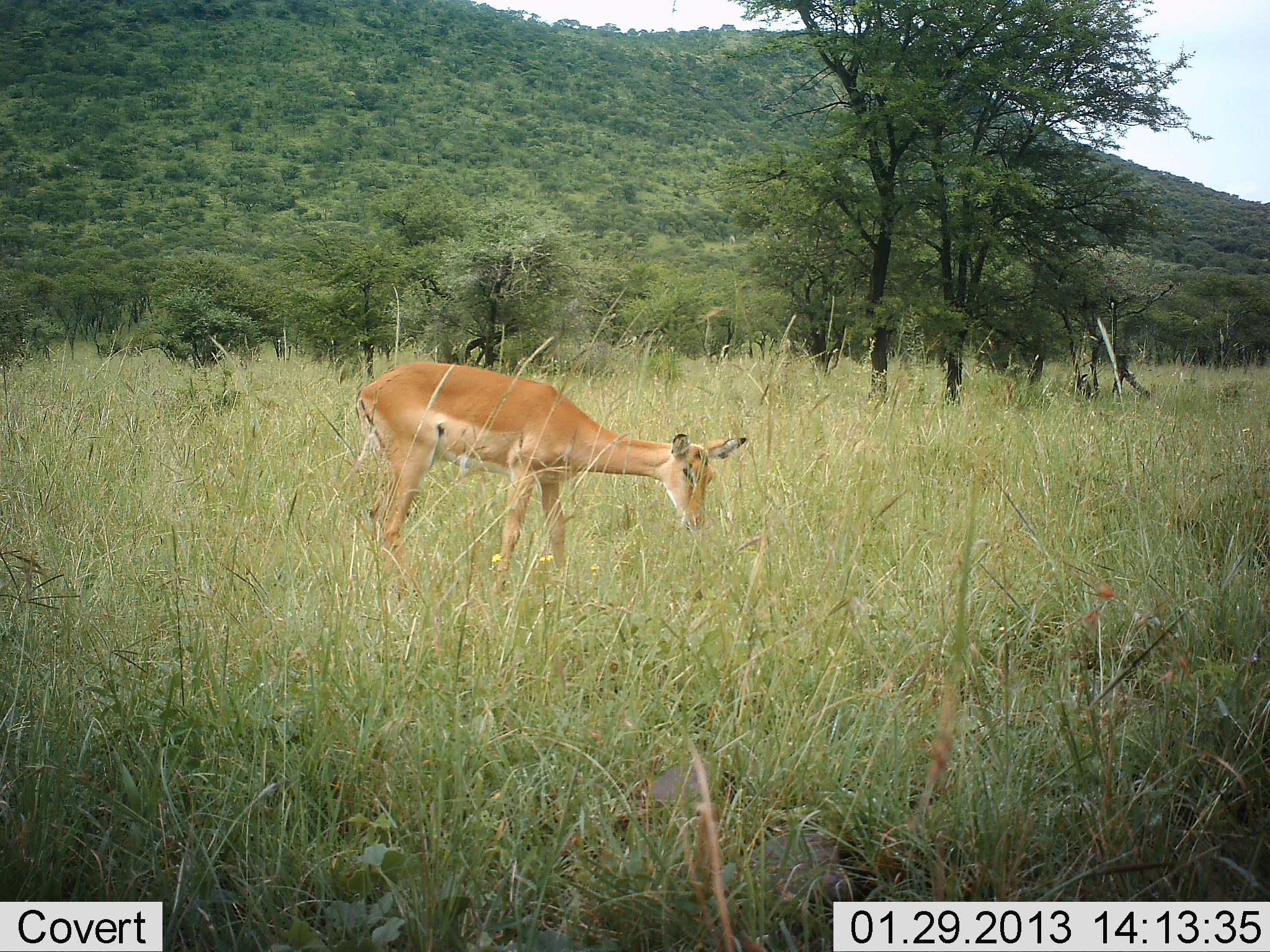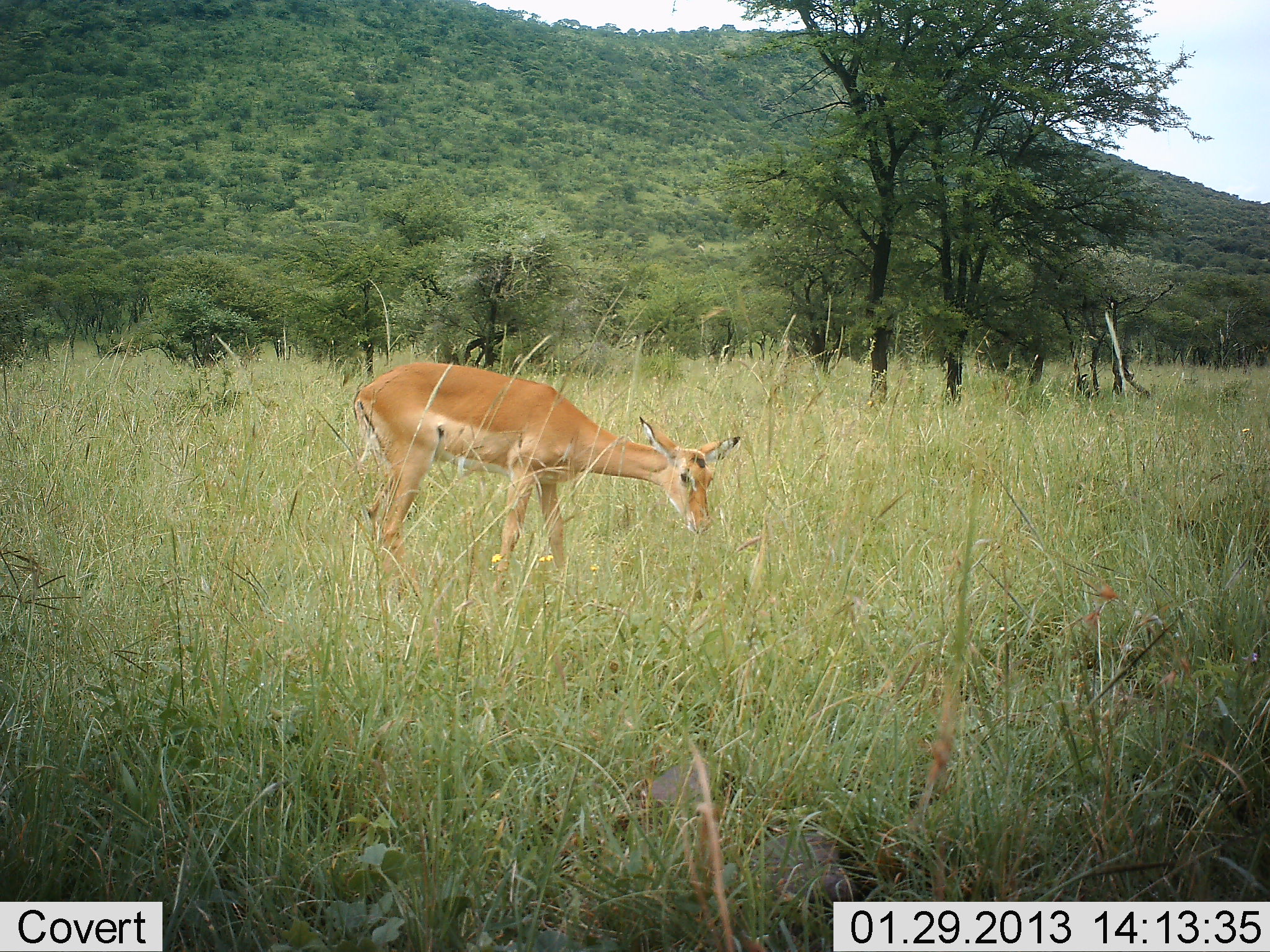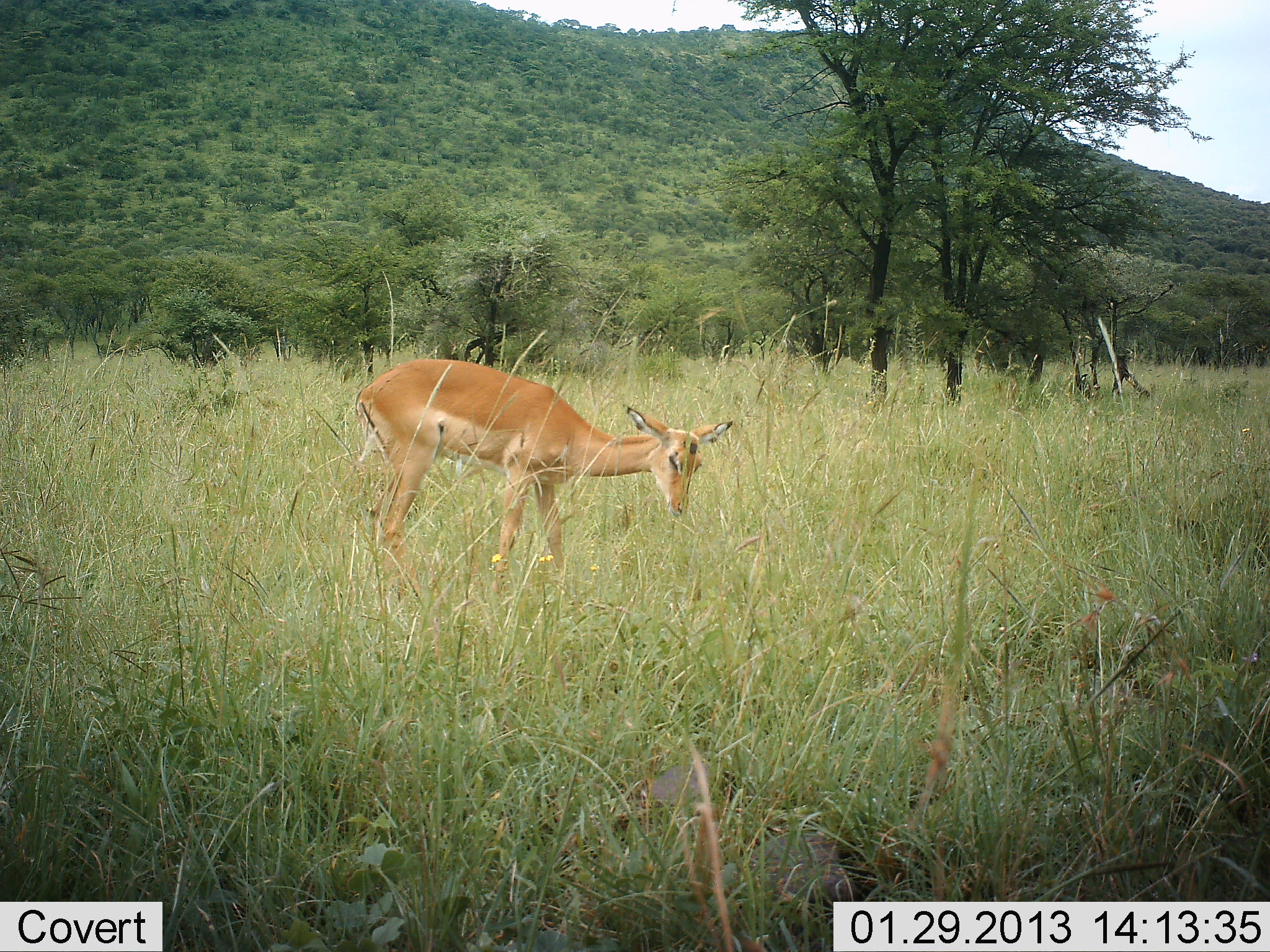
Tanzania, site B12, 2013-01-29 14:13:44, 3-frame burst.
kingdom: Animalia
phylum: Chordata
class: Mammalia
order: Artiodactyla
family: Bovidae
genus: Aepyceros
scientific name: Aepyceros melampus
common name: impala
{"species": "impala (Aepyceros melampus)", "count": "1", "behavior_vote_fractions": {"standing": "12%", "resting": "0%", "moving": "0%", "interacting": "0%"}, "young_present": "0%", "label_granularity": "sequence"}